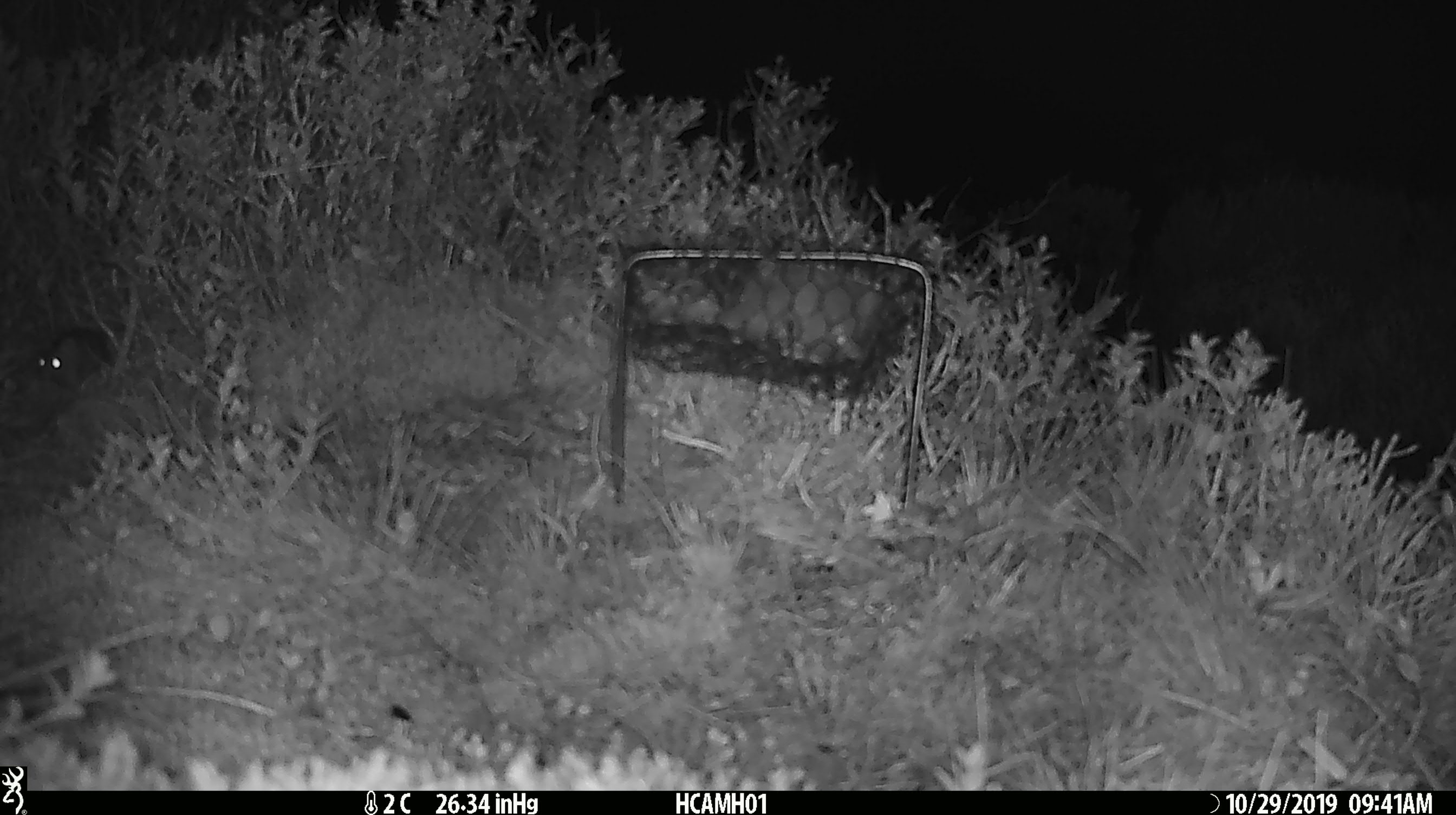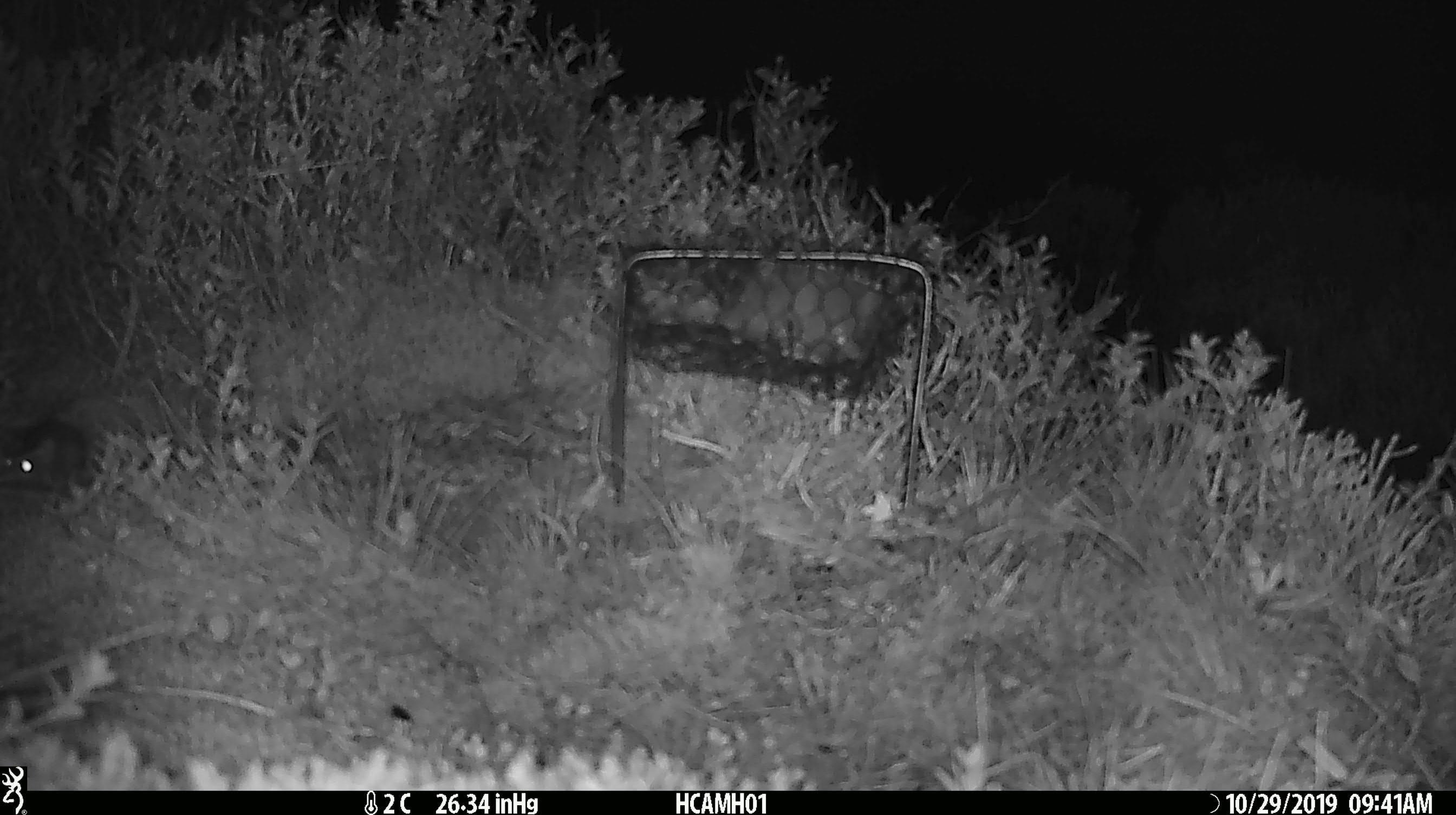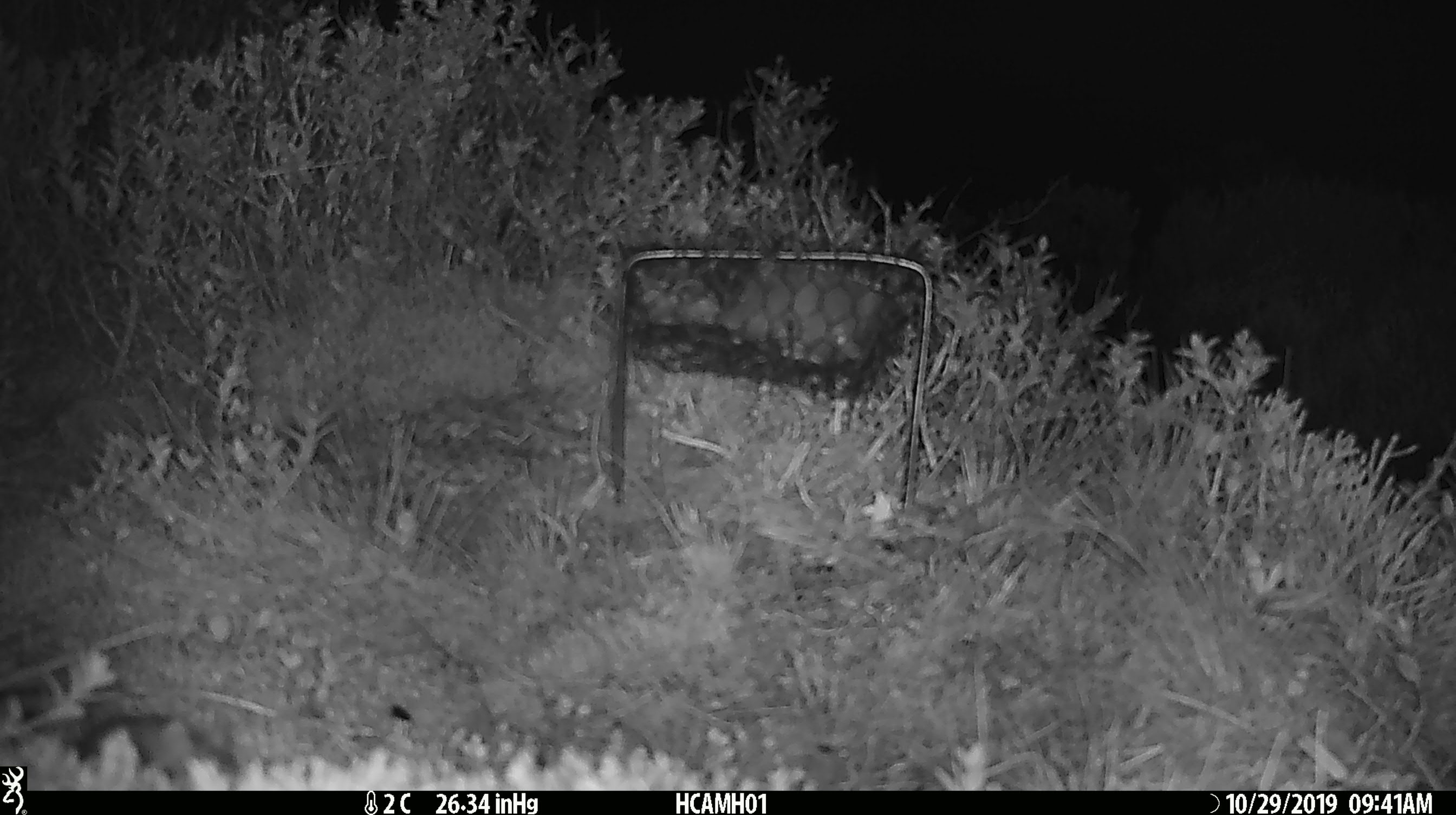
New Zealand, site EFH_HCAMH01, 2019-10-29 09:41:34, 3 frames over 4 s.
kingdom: Animalia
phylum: Chordata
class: Mammalia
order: Rodentia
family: Muridae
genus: Mus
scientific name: Mus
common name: mouse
Mouse (Mus).